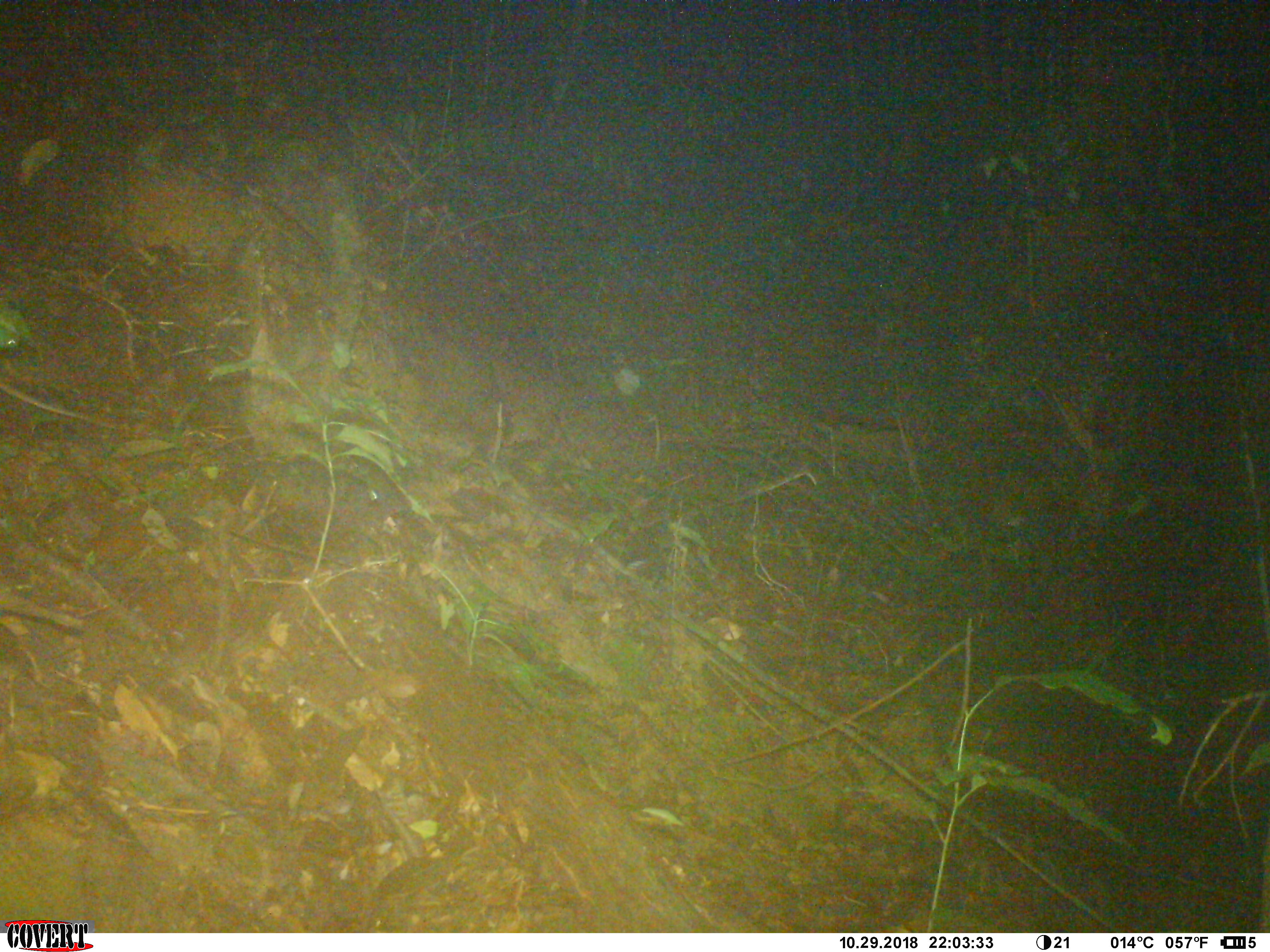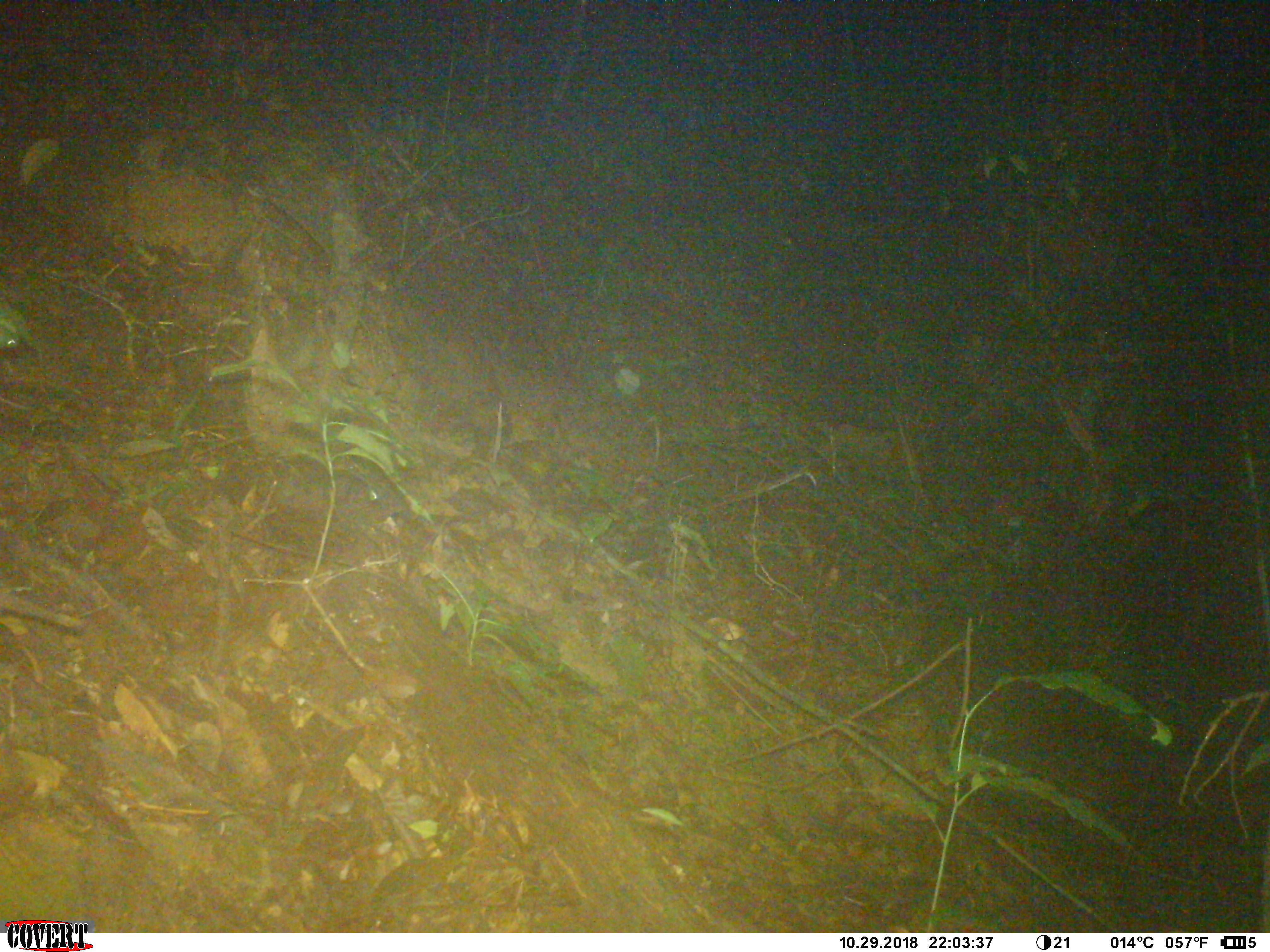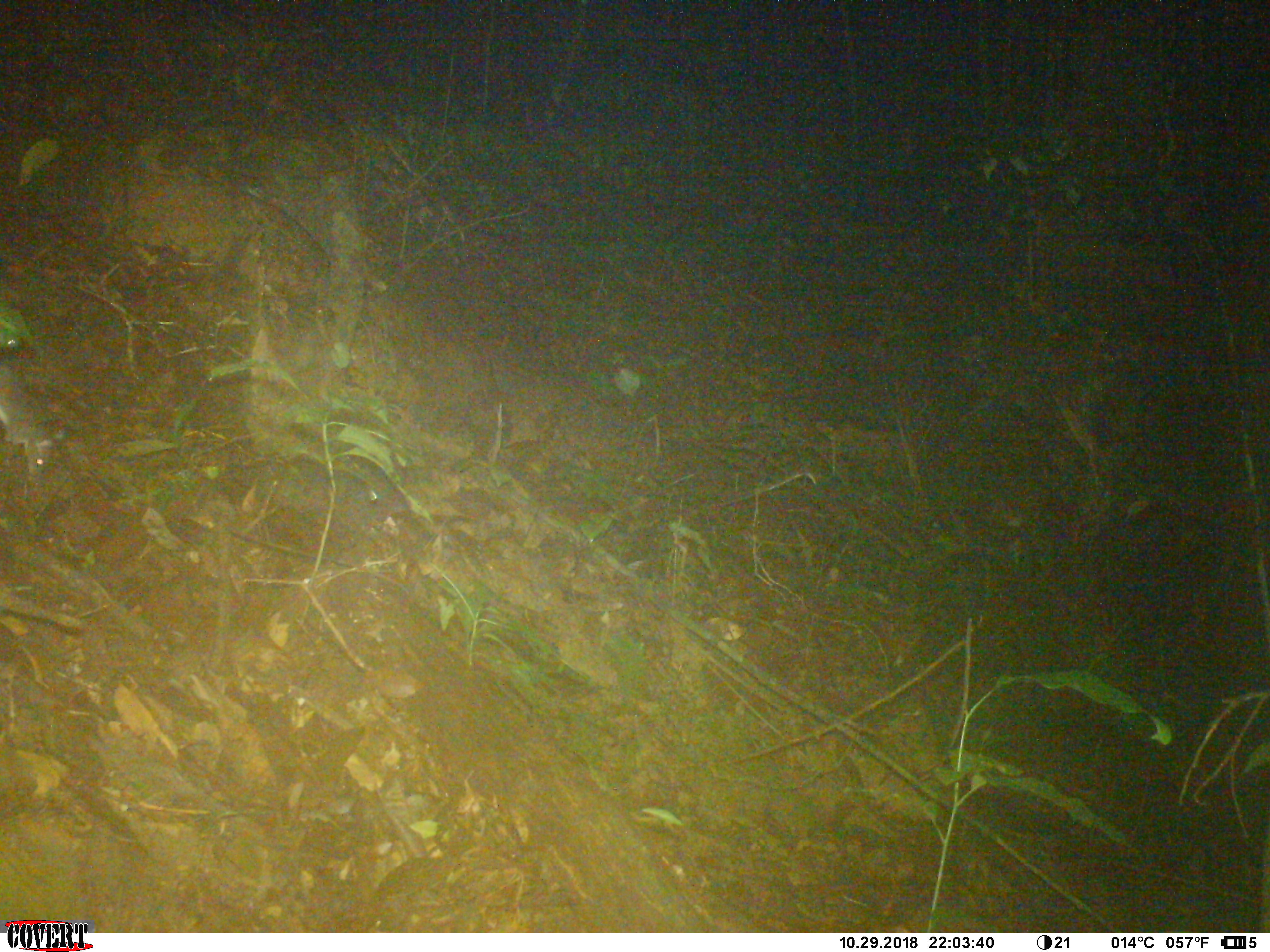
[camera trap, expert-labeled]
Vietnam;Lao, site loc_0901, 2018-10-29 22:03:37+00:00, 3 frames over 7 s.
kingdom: Animalia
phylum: Chordata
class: Mammalia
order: Rodentia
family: Muridae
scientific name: Muridae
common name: old-world mice and rats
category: unidentified murid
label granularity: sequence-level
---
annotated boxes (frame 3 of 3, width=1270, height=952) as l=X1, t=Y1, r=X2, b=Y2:
unidentified murid: l=0, t=362, r=68, b=482